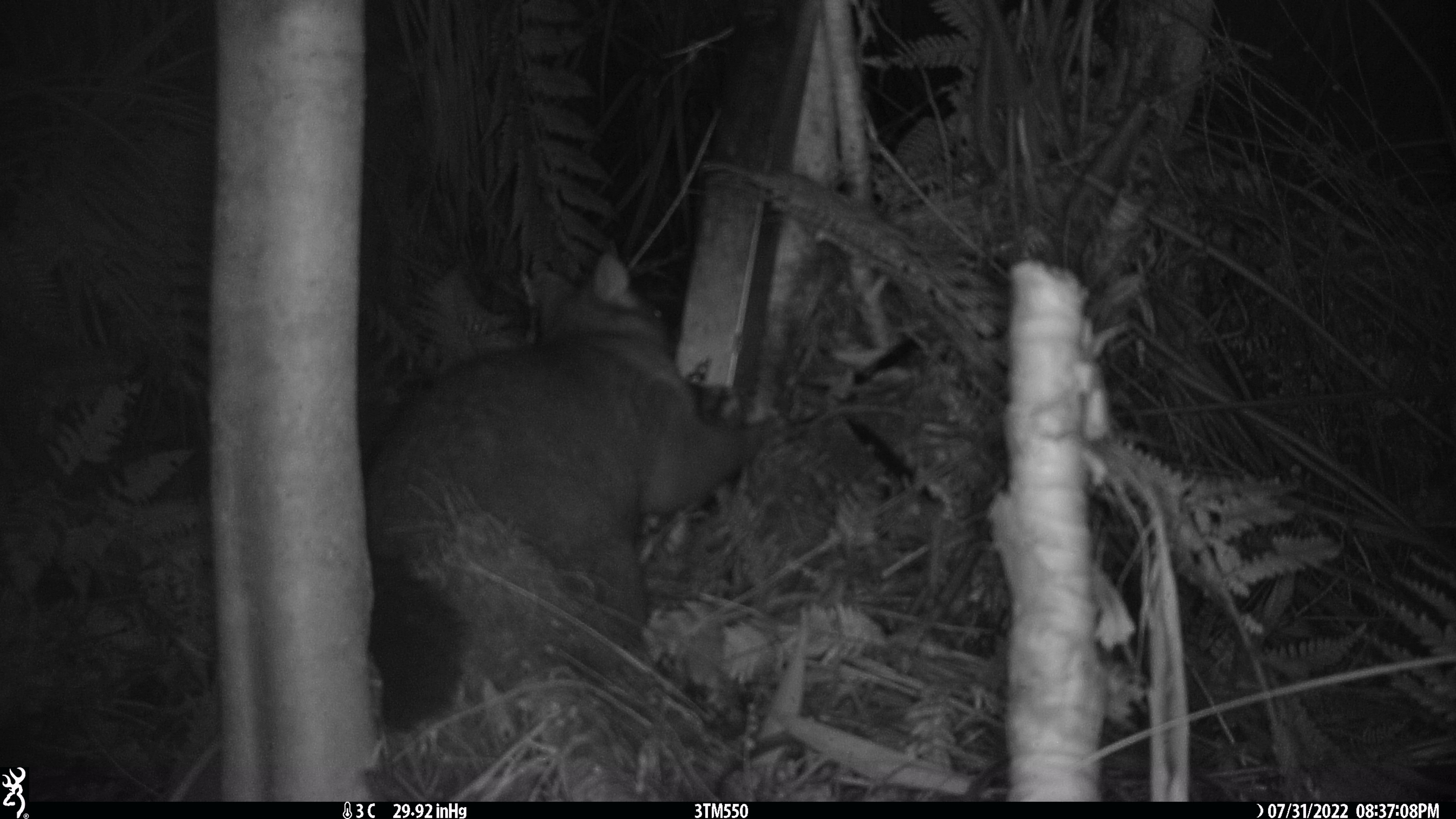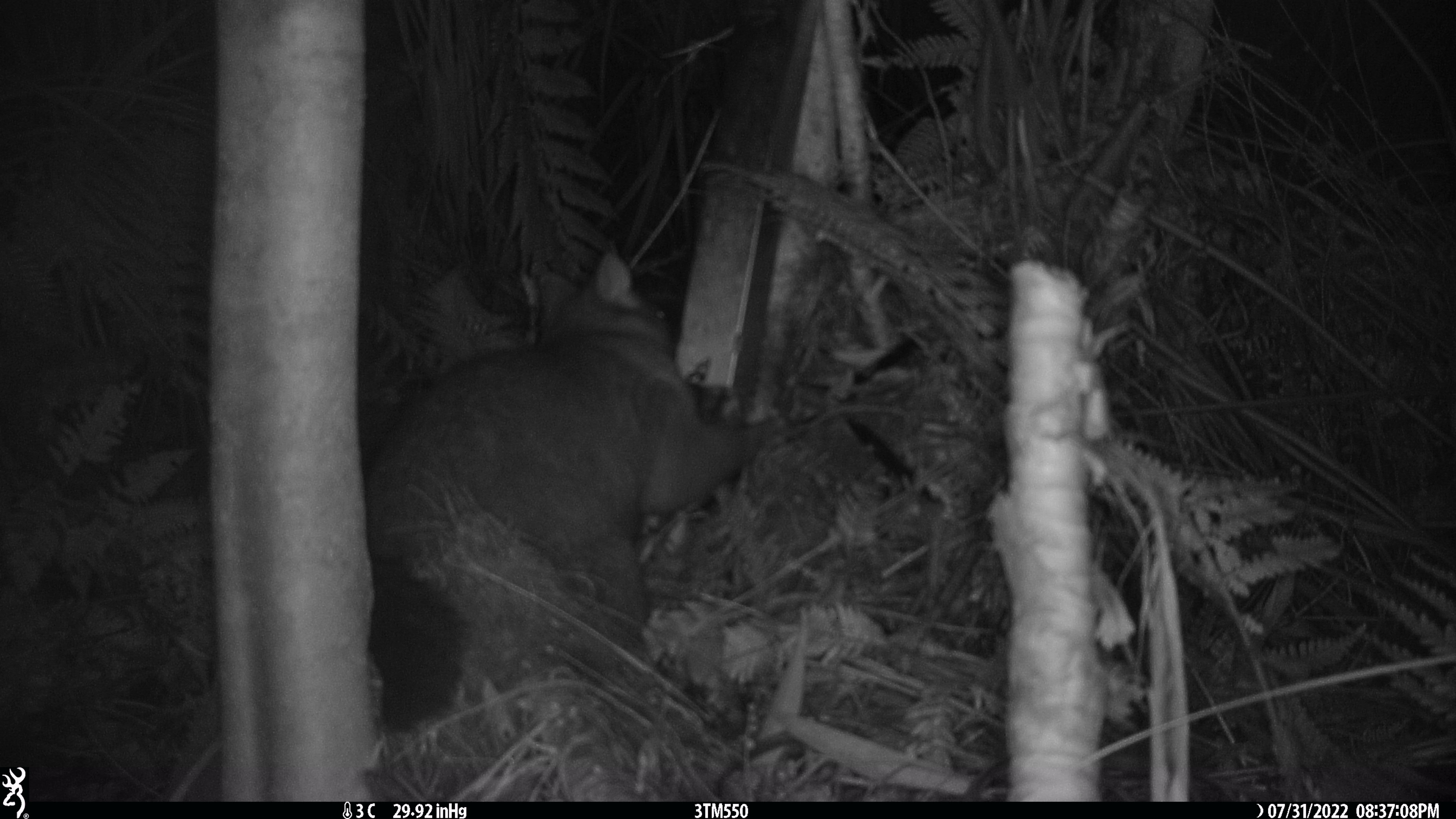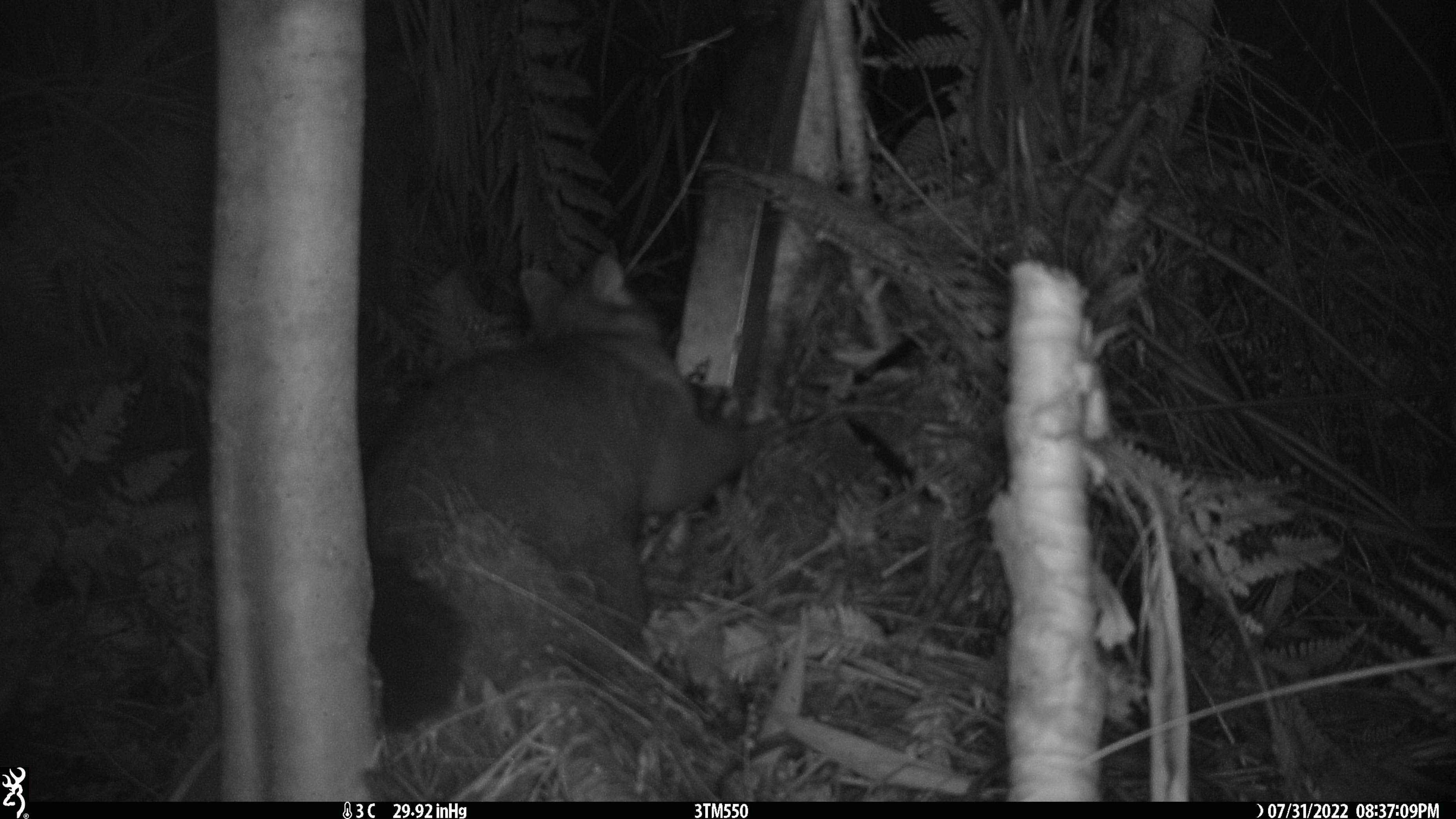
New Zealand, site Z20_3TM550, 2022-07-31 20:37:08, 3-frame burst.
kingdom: Animalia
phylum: Chordata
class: Mammalia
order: Diprotodontia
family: Phalangeridae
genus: Trichosurus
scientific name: Trichosurus vulpecula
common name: common brushtail possum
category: possum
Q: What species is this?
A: Possum (common brushtail possum) (Trichosurus vulpecula).